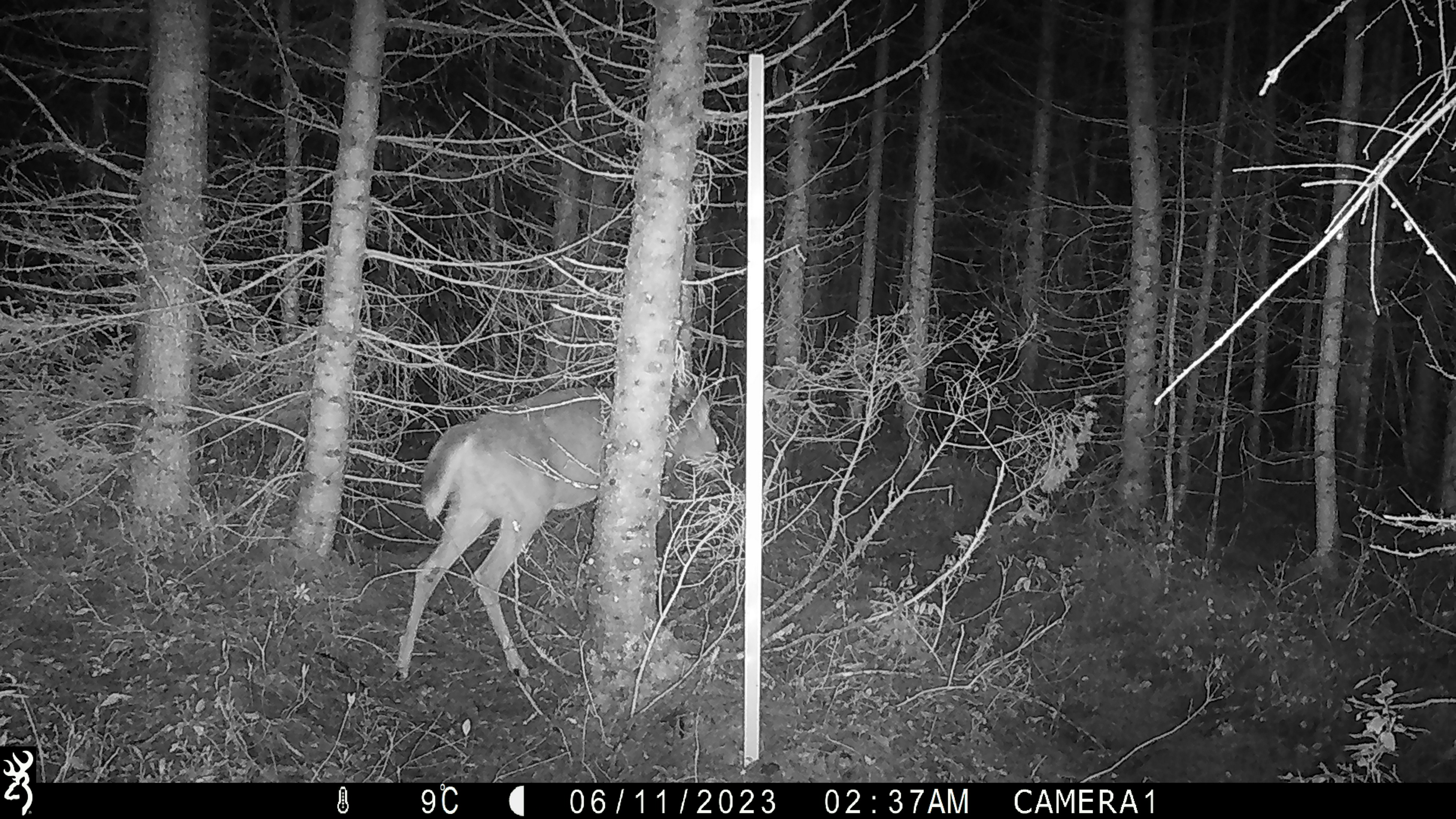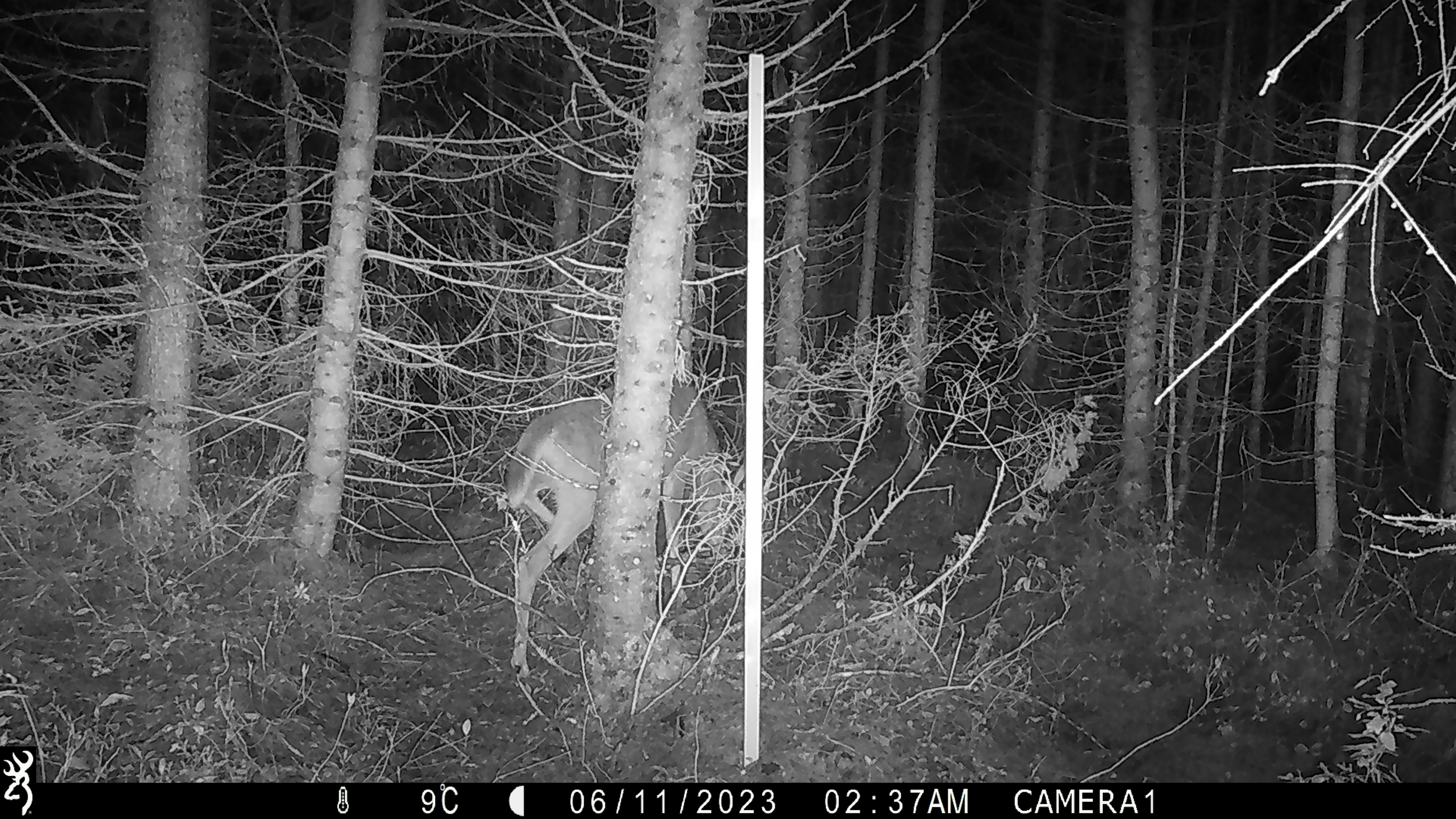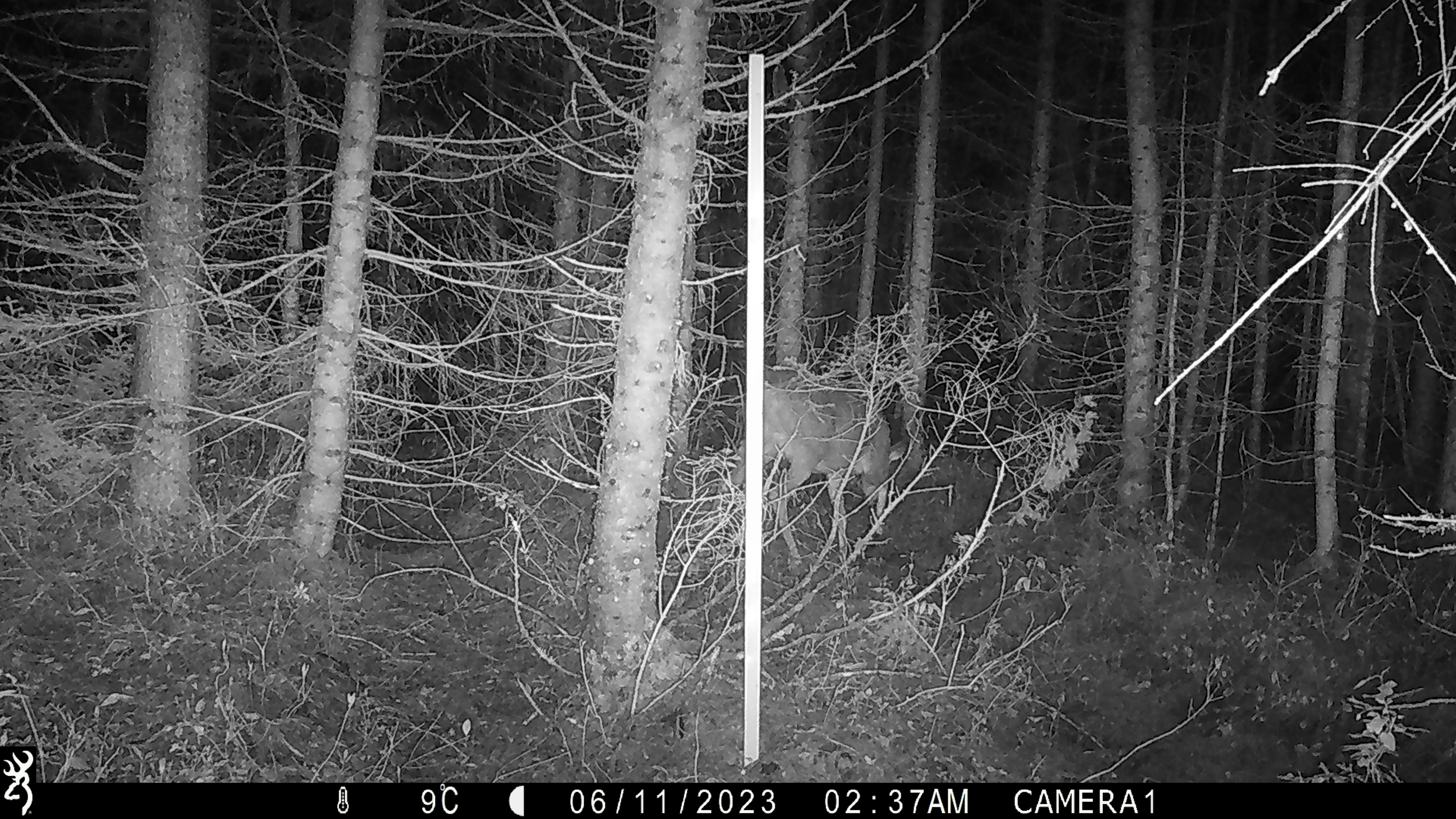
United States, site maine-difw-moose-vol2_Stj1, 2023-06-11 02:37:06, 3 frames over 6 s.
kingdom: Animalia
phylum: Chordata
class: Mammalia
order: Artiodactyla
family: Cervidae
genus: Odocoileus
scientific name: Odocoileus virginianus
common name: white-tailed deer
White-tailed deer (Odocoileus virginianus).